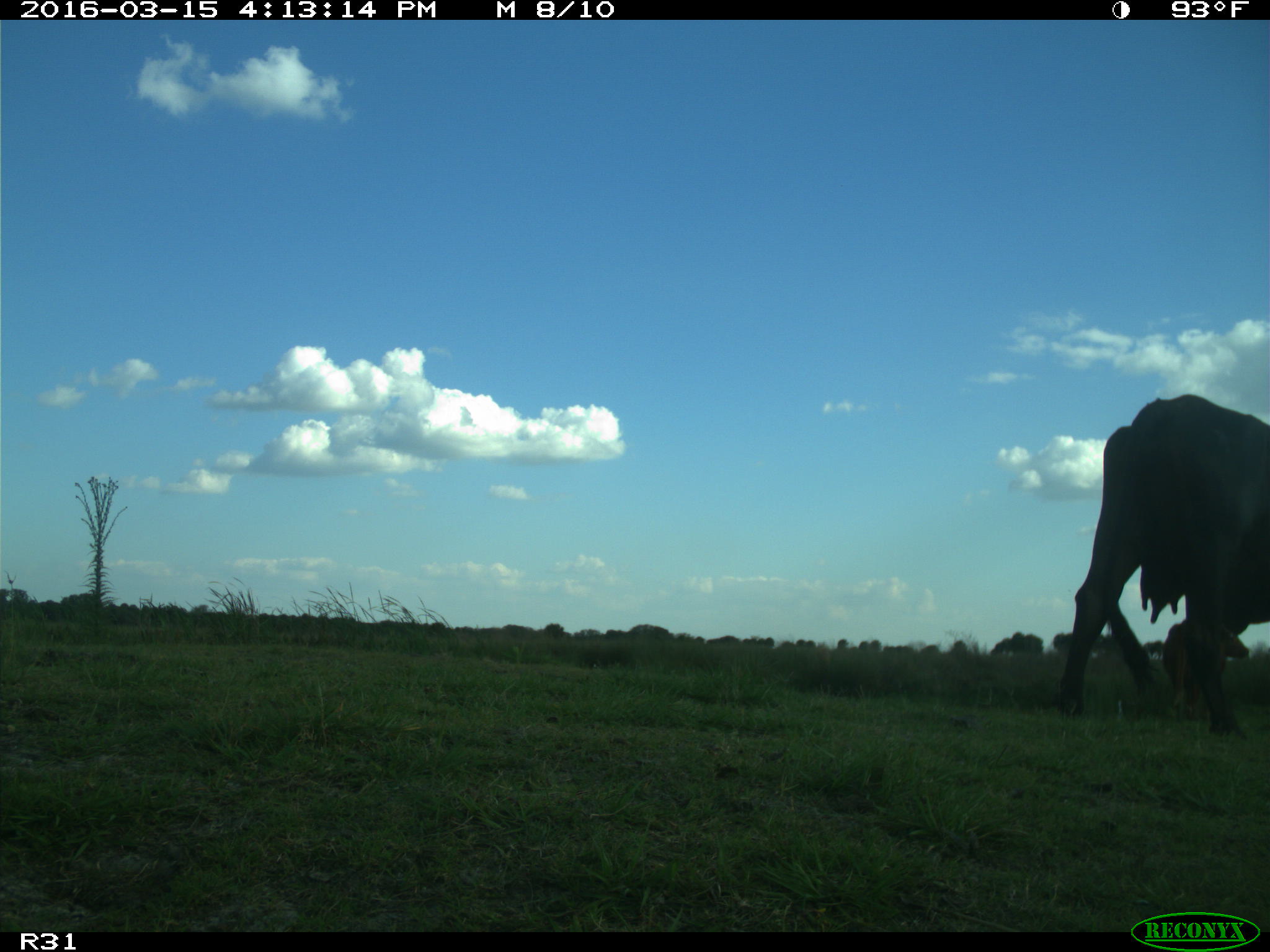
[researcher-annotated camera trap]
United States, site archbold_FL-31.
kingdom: Animalia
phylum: Chordata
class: Mammalia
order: Artiodactyla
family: Bovidae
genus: Bos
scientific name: Bos taurus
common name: domestic cow